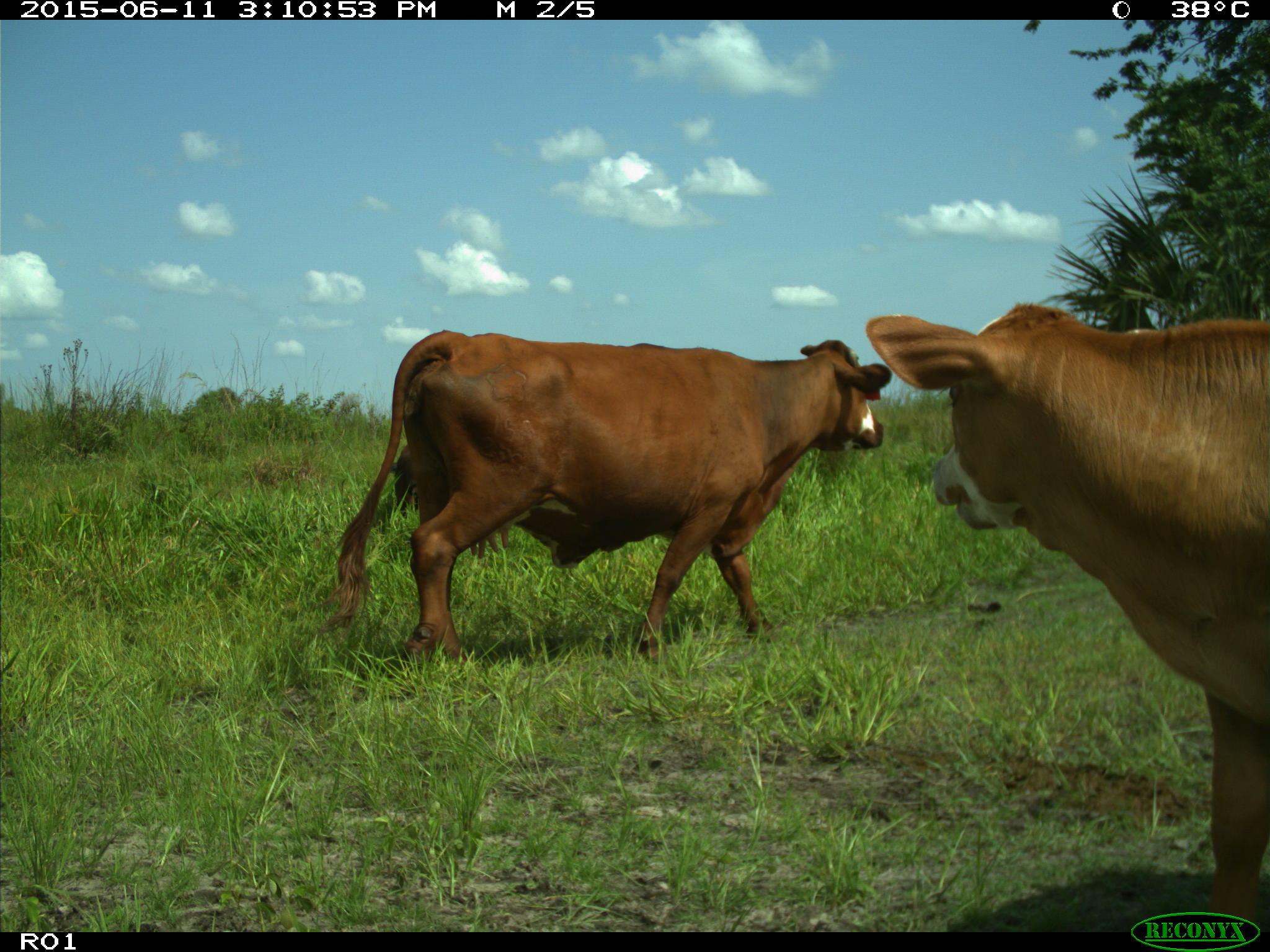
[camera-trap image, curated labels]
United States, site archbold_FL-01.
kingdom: Animalia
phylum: Chordata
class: Mammalia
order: Artiodactyla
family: Bovidae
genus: Bos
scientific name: Bos taurus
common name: domestic cow